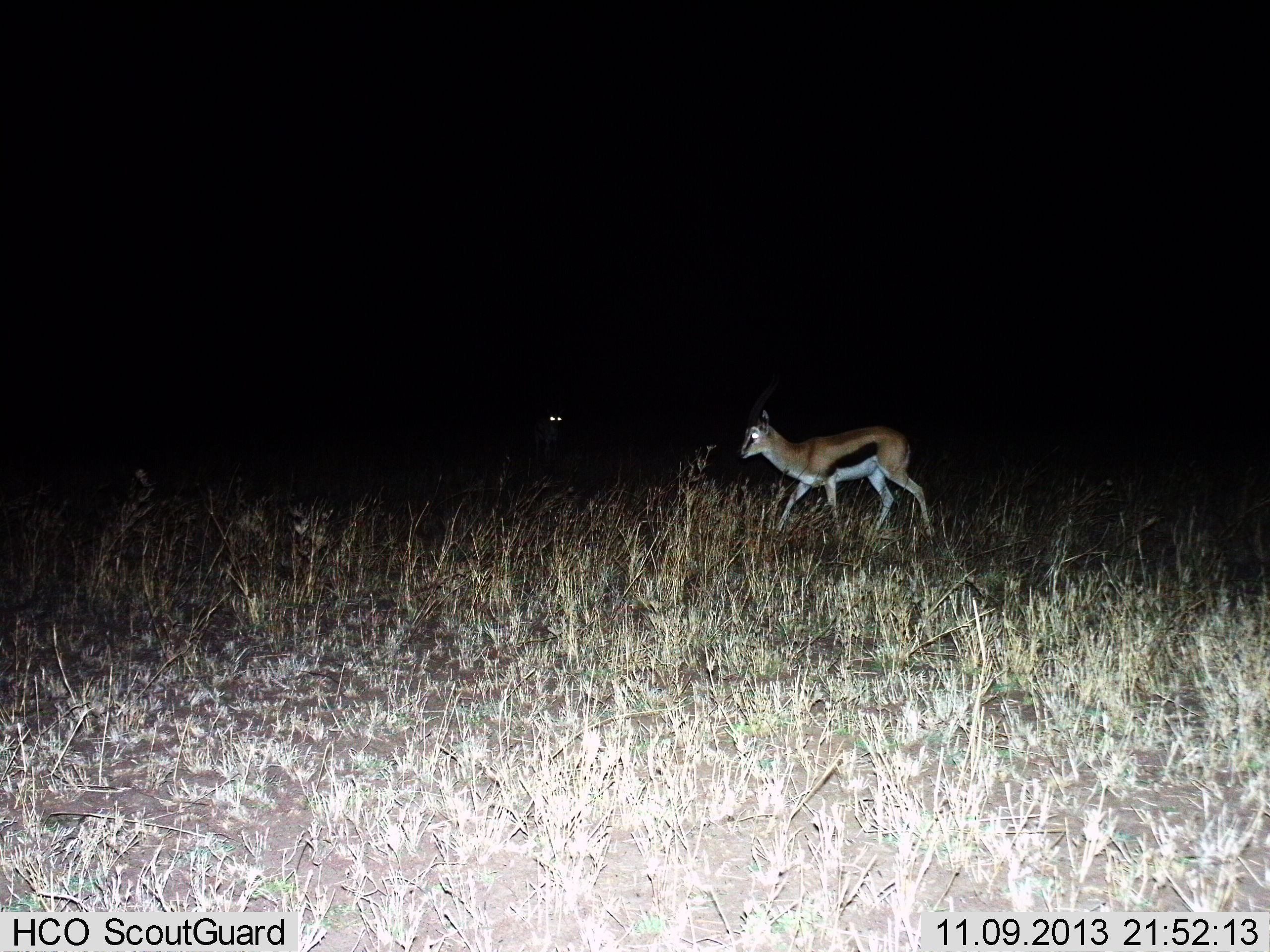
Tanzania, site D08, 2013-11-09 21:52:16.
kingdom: Animalia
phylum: Chordata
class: Mammalia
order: Artiodactyla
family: Bovidae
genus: Eudorcas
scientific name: Eudorcas thomsonii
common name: thomson's gazelle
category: gazellethomsons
Gazellethomsons (thomson's gazelle) (Eudorcas thomsonii), count 1. Behavior (volunteer vote fractions): standing 20%, resting 0%, moving 90%, interacting 0%. Young present (vote fraction): 0%. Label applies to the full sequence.